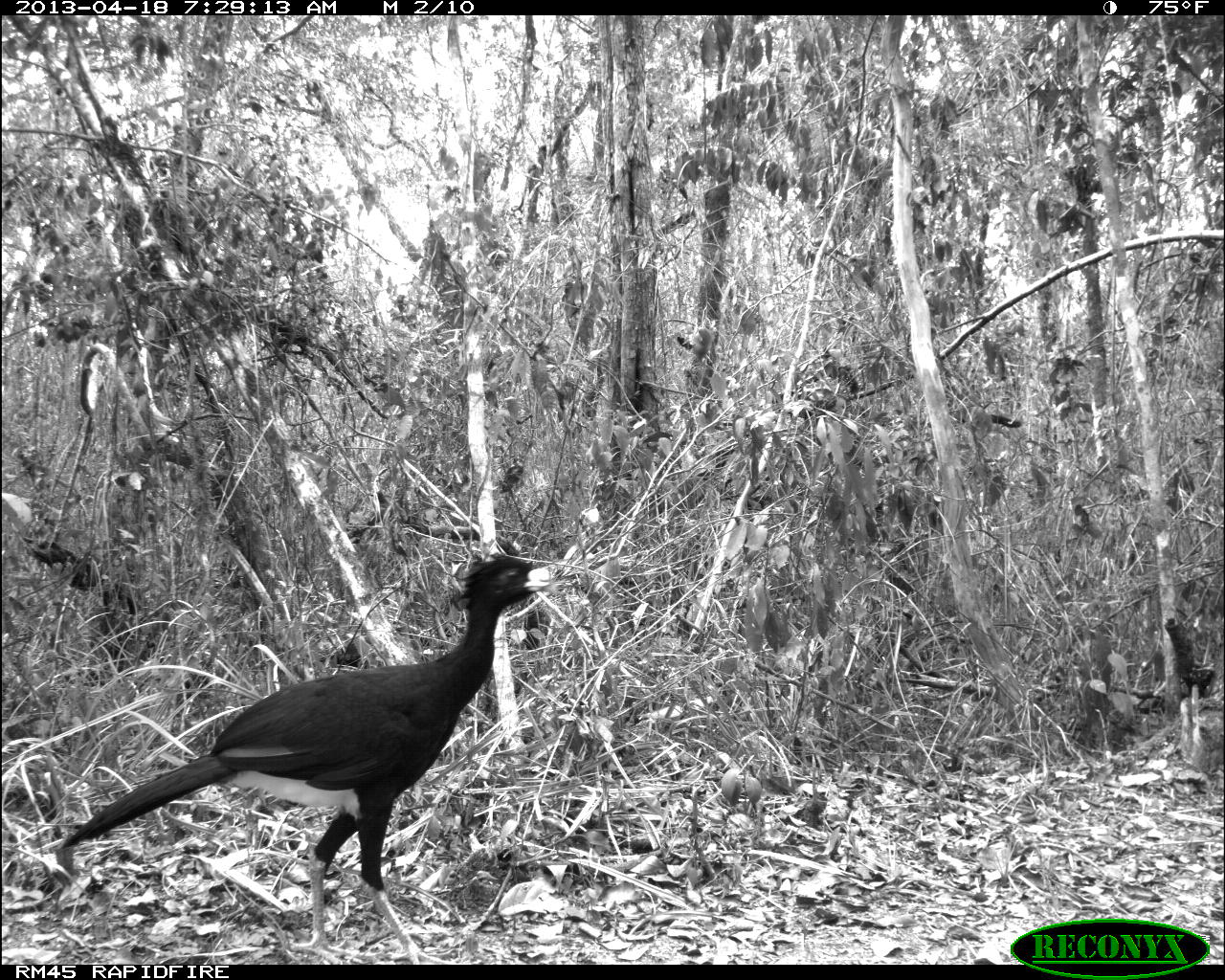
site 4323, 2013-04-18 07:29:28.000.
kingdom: Animalia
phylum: Chordata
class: Aves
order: Galliformes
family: Cracidae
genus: Crax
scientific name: Crax rubra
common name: great curassow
Crax rubra (great curassow), count 3.